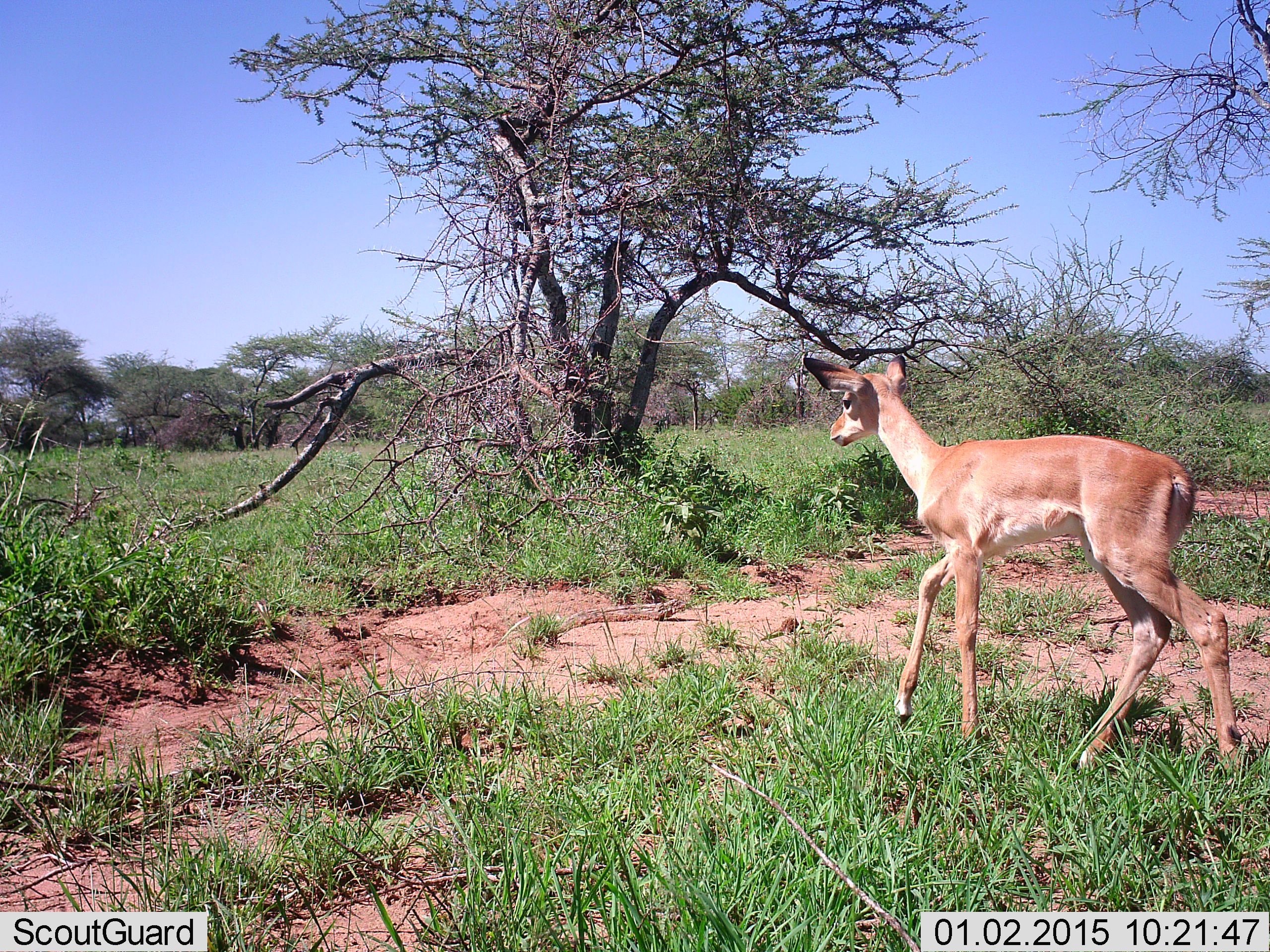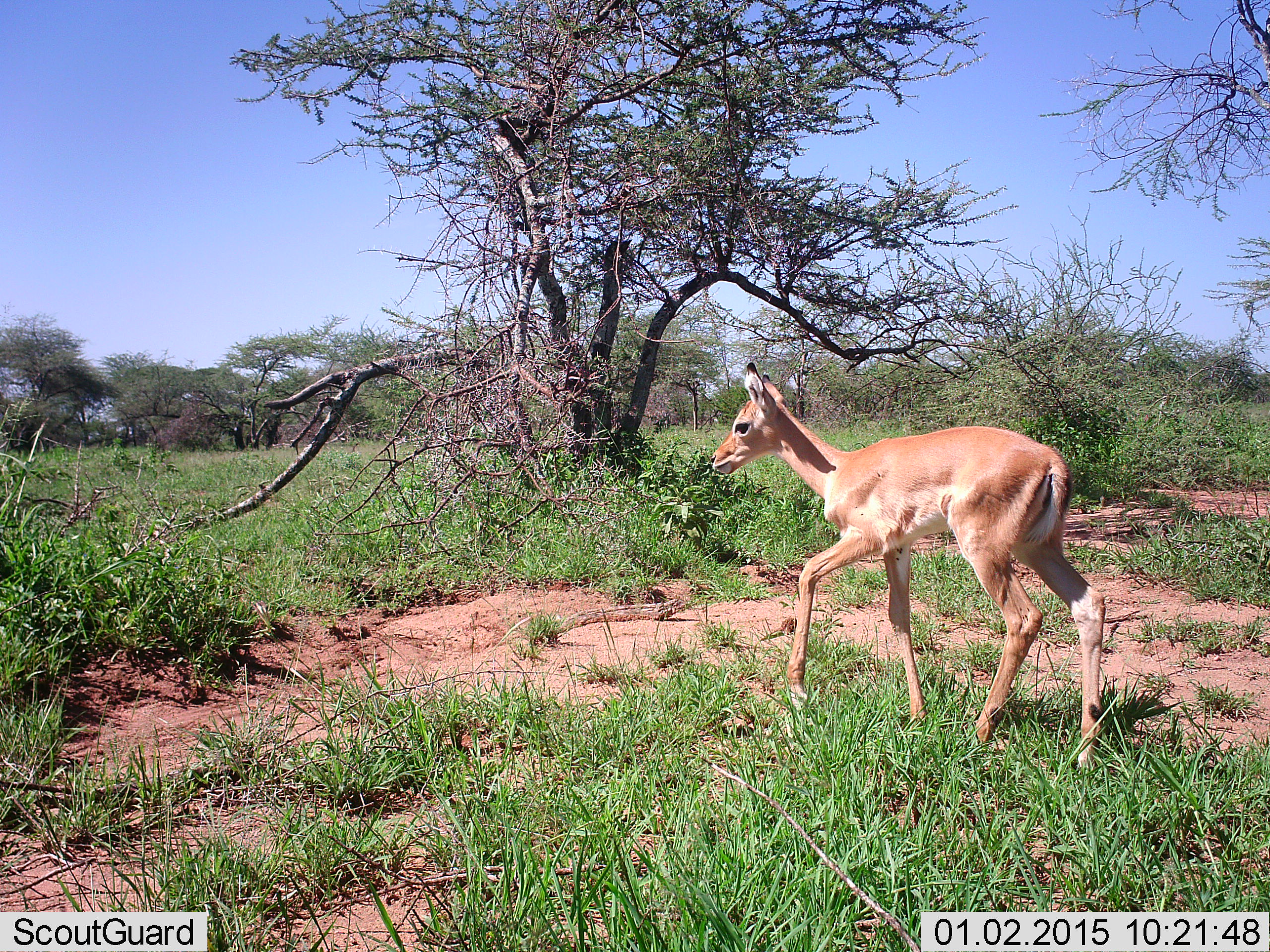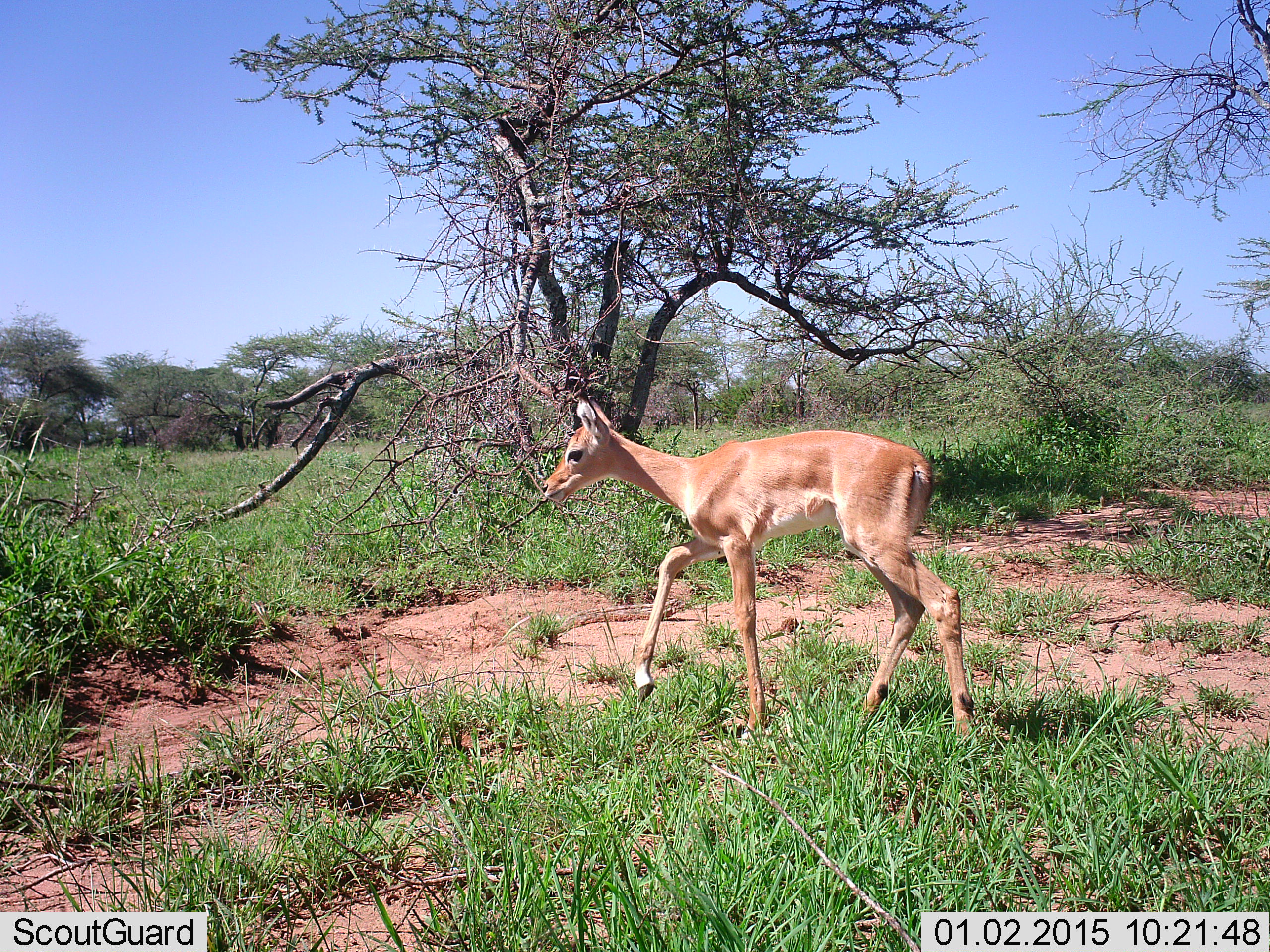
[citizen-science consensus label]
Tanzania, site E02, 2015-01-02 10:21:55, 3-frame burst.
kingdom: Animalia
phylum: Chordata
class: Mammalia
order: Artiodactyla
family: Bovidae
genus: Aepyceros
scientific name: Aepyceros melampus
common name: impala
Impala (Aepyceros melampus), count 1. Behavior (volunteer vote fractions): standing 10%, resting 0%, moving 90%, interacting 0%. Young present (vote fraction): 30%. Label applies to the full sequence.